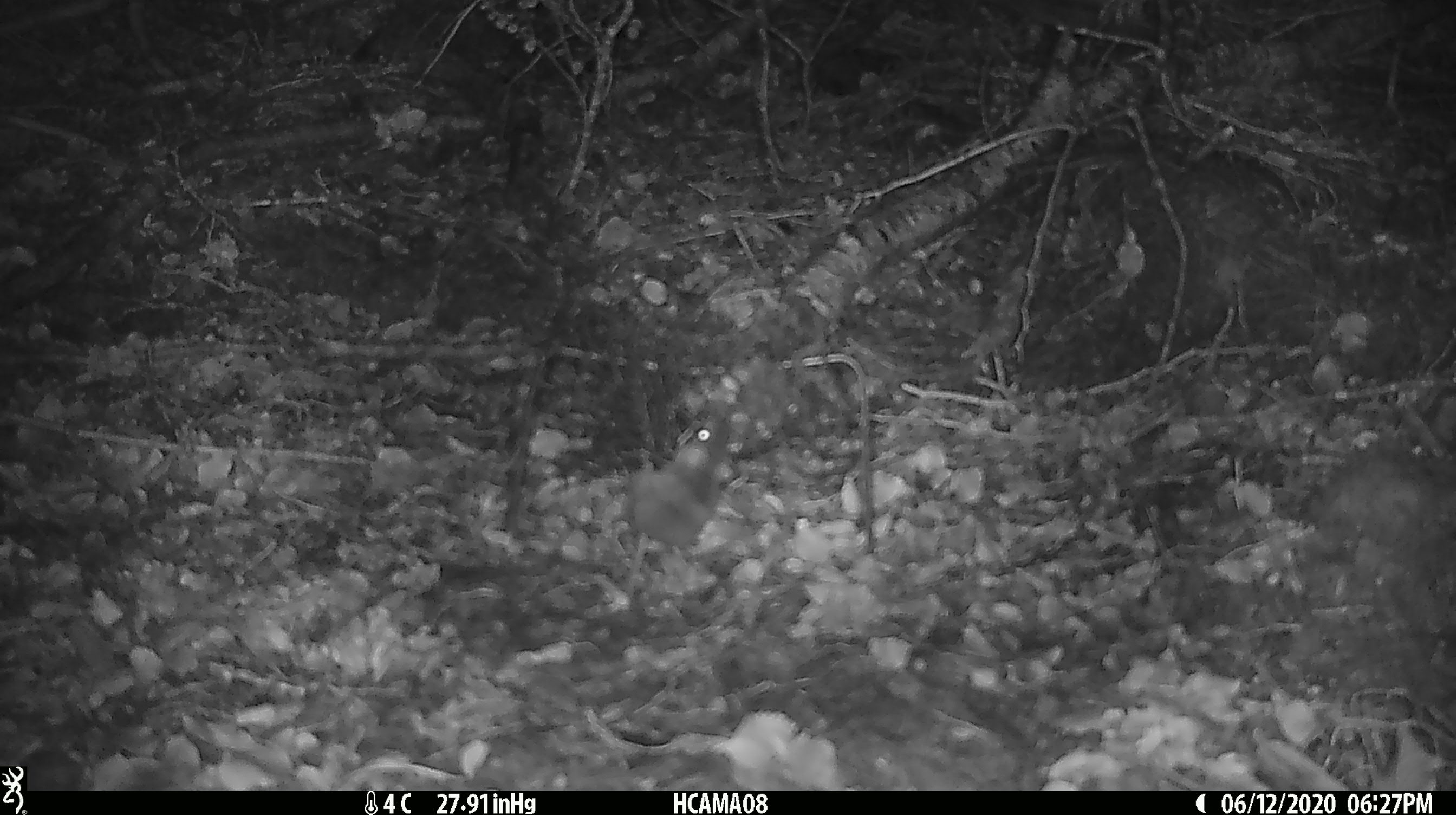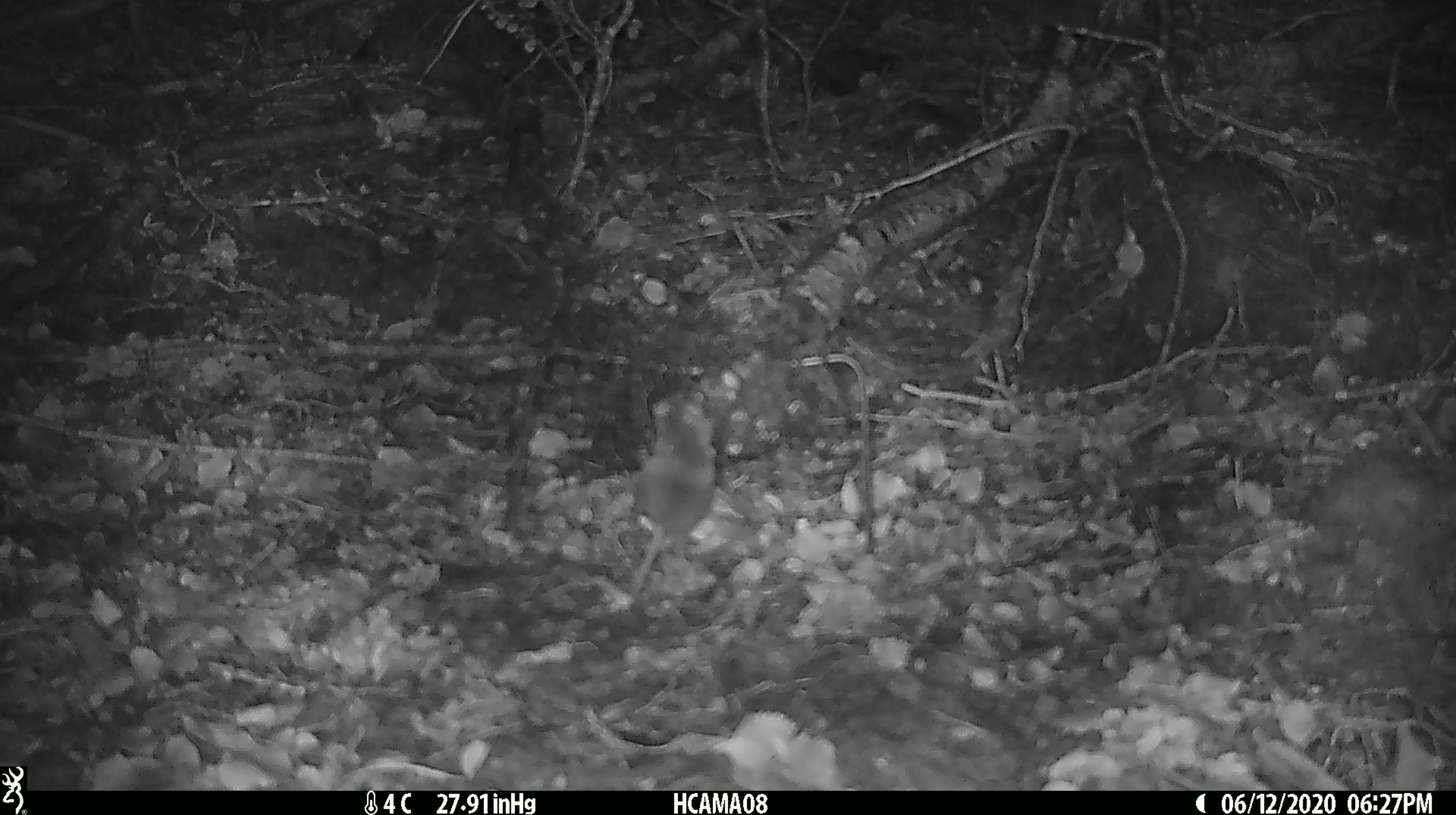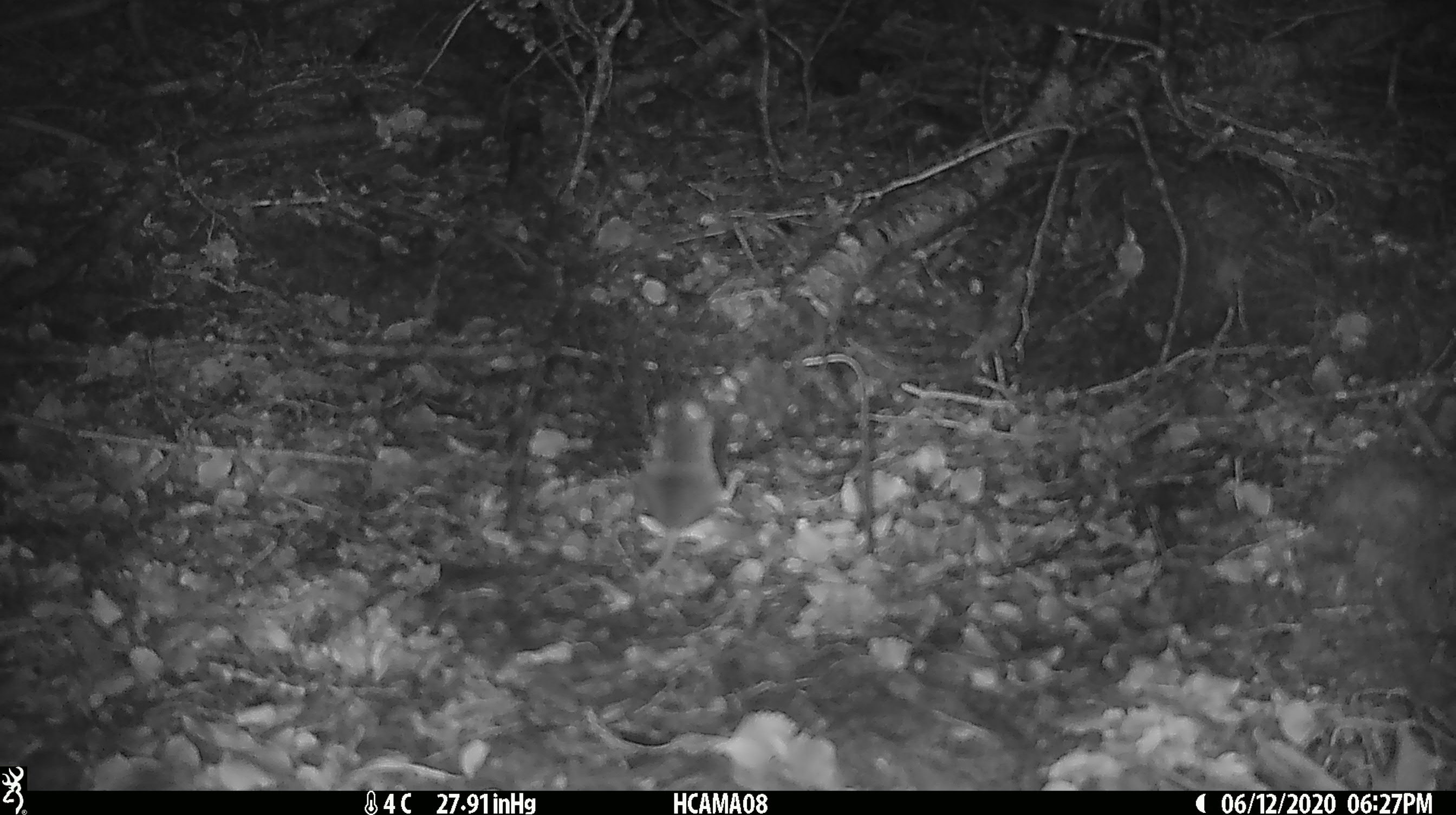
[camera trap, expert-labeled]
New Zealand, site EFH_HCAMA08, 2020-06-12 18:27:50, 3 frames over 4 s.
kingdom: Animalia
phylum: Chordata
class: Mammalia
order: Rodentia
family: Muridae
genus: Mus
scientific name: Mus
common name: mouse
Mouse (Mus).